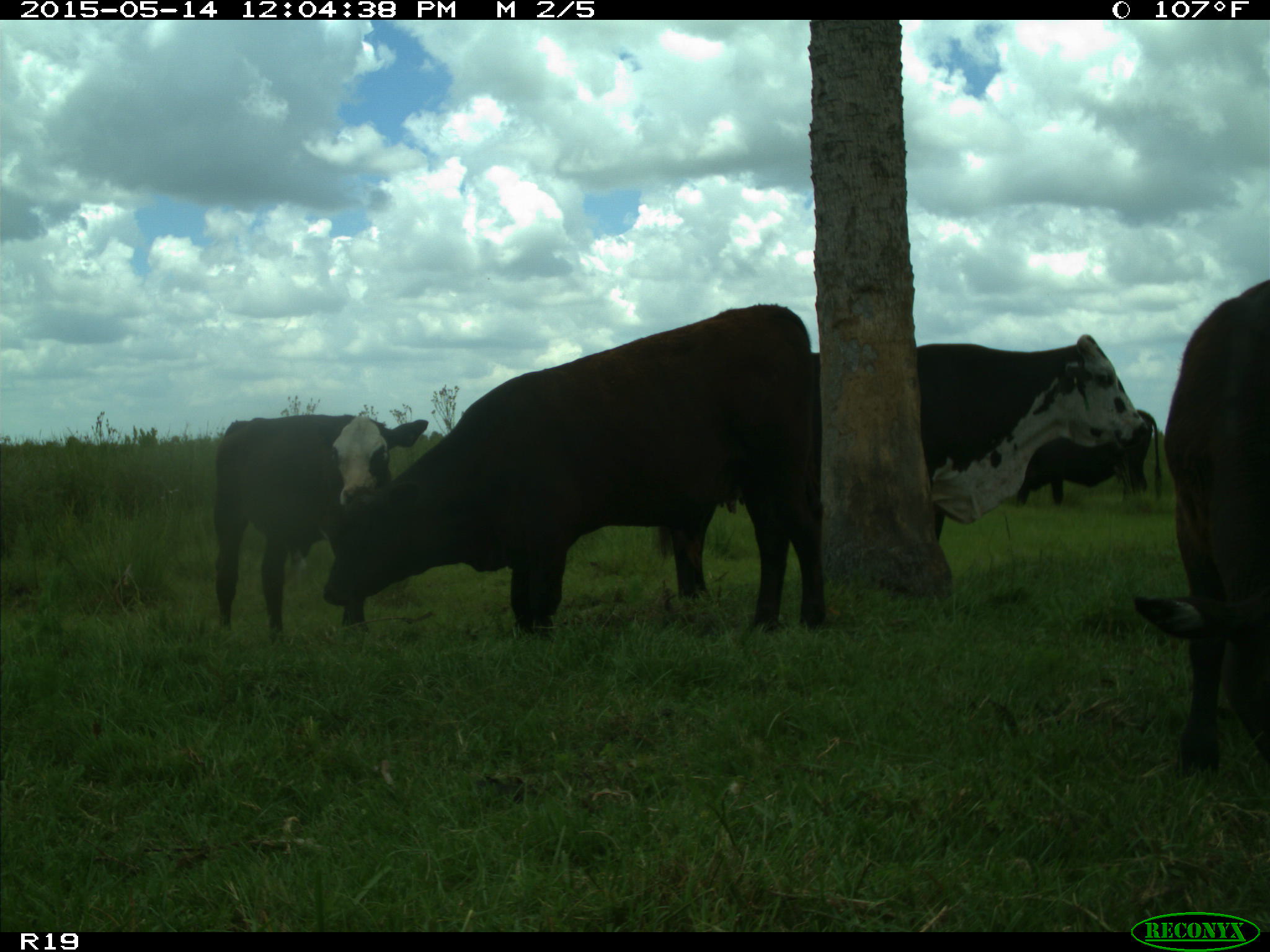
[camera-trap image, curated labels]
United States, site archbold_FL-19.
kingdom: Animalia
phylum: Chordata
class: Mammalia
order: Artiodactyla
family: Bovidae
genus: Bos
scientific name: Bos taurus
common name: domestic cow